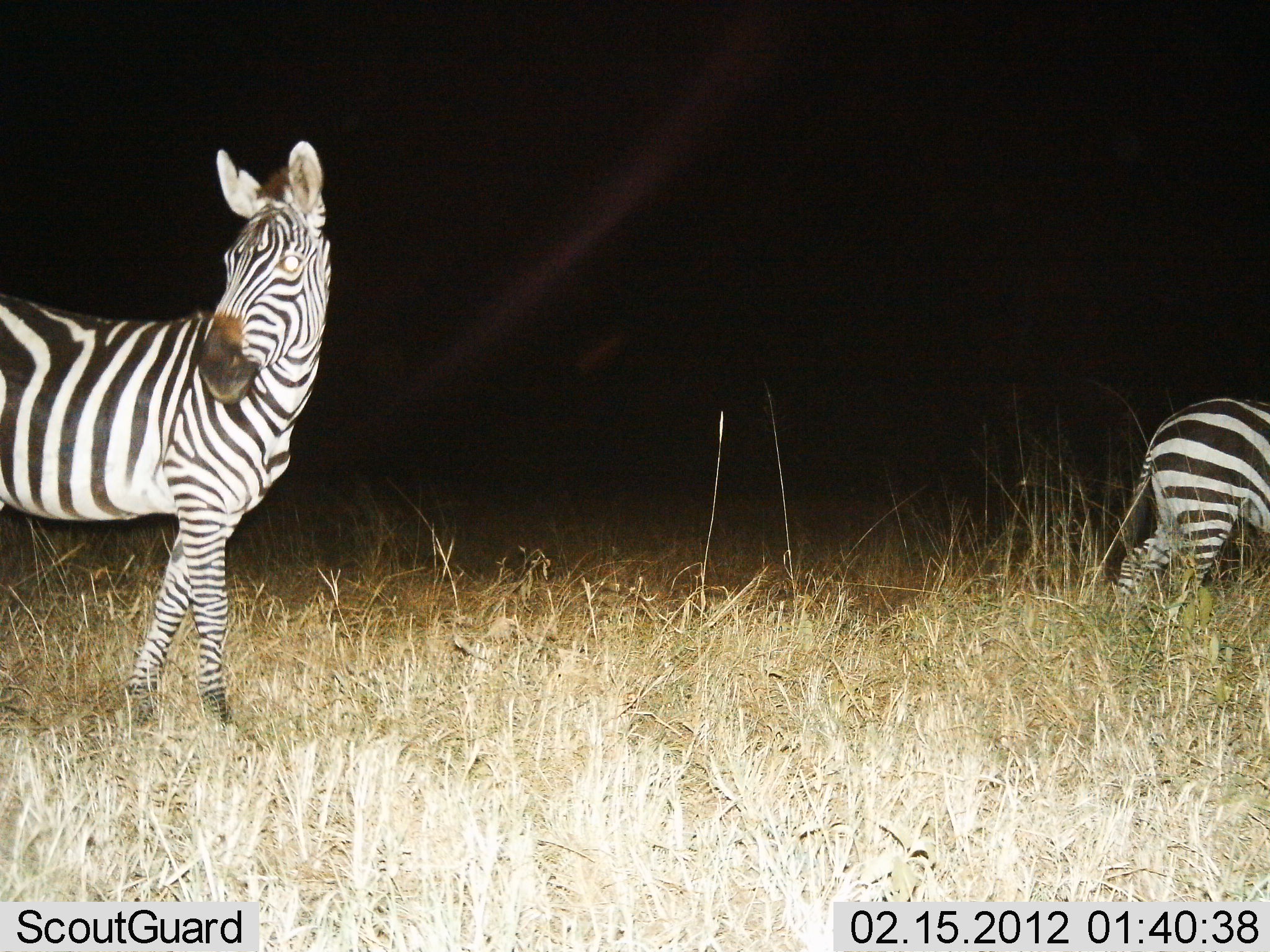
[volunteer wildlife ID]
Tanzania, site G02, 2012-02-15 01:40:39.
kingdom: Animalia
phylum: Chordata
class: Mammalia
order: Perissodactyla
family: Equidae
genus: Equus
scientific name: Equus quagga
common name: plains zebra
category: zebra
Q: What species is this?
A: Zebra (plains zebra) (Equus quagga).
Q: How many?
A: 2.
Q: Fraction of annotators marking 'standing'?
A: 70%.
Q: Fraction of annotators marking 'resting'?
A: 4%.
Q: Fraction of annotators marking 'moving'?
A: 57%.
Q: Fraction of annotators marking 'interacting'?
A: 0%.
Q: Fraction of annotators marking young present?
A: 0%.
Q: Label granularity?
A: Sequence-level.